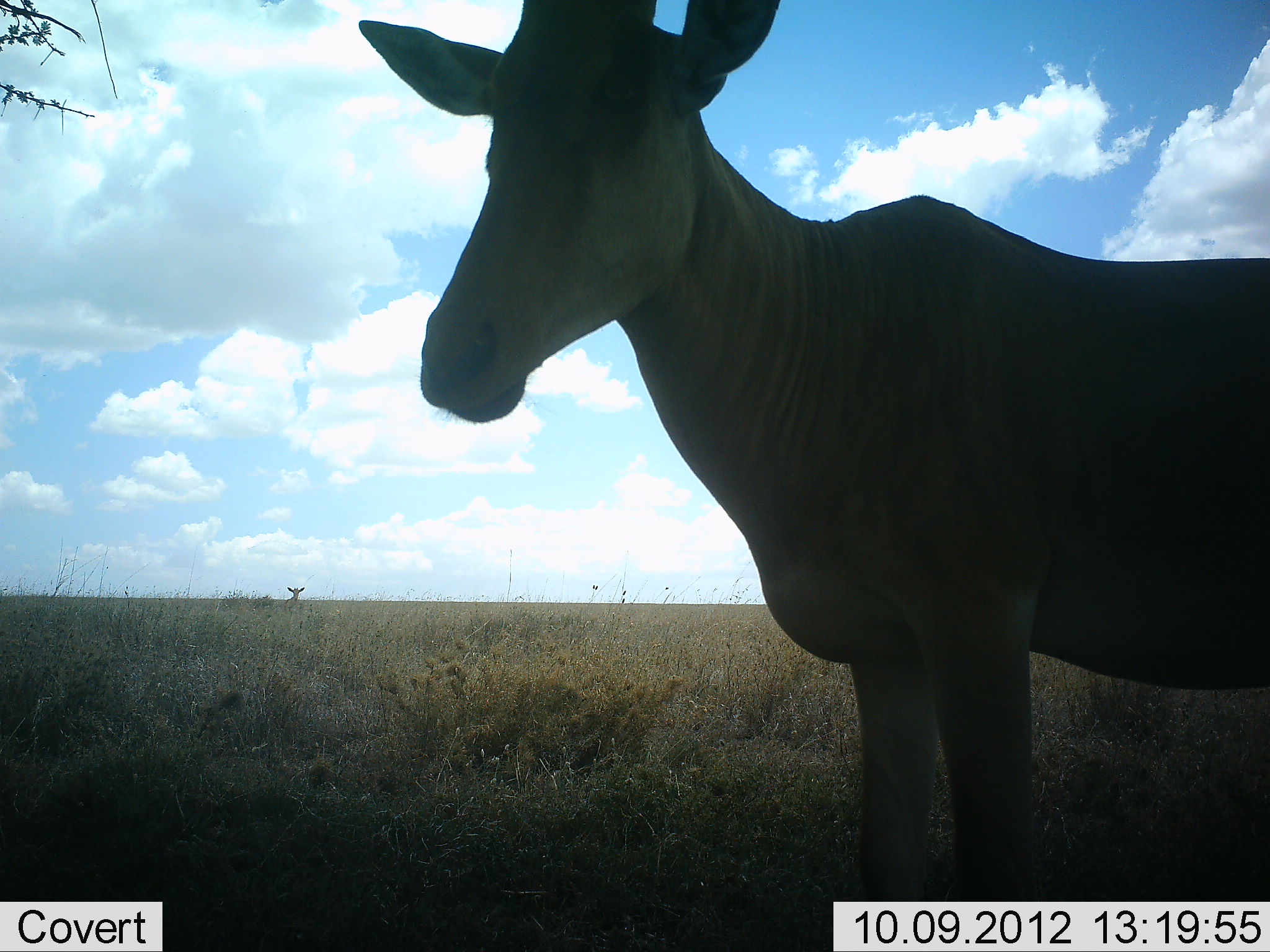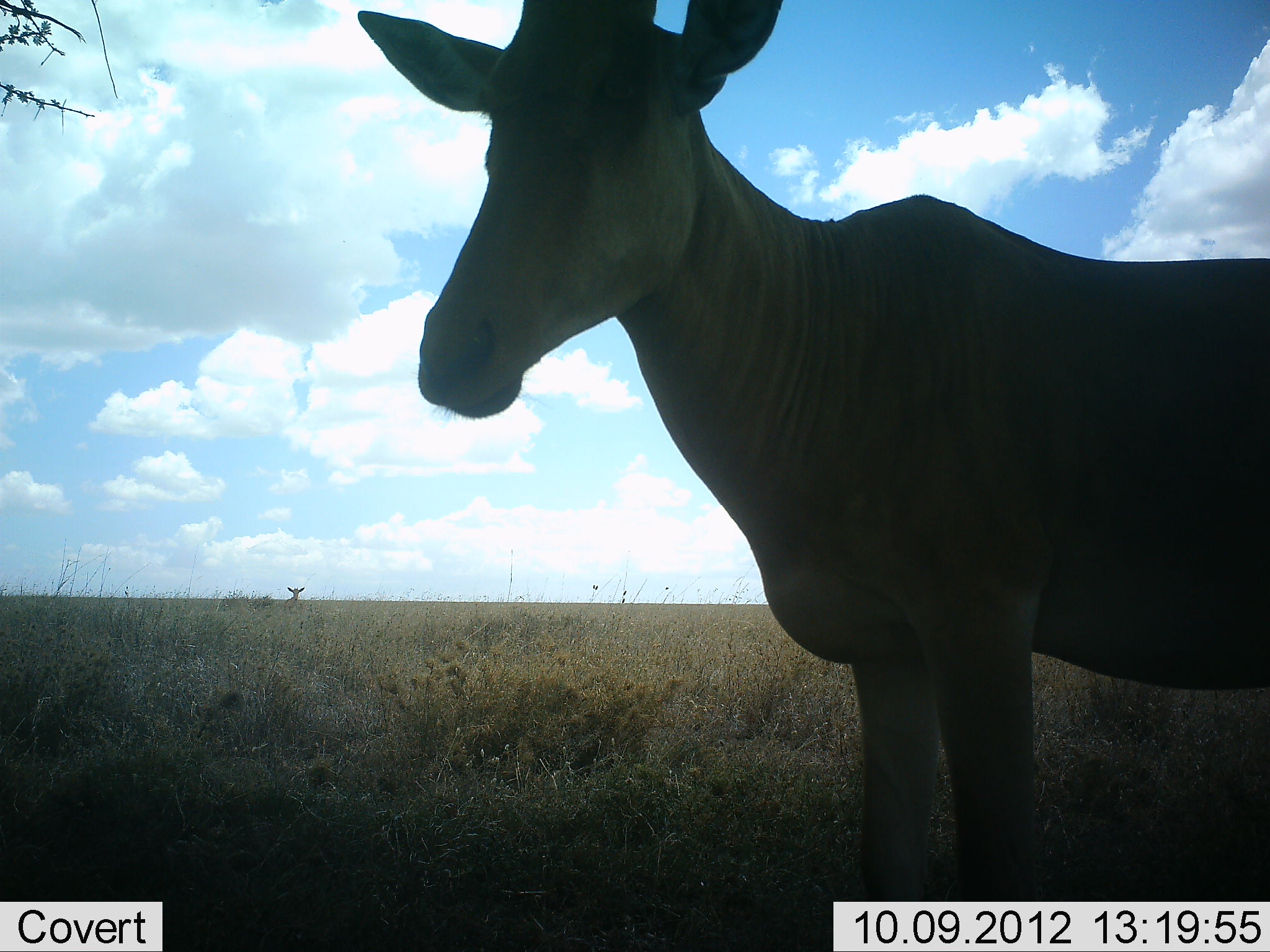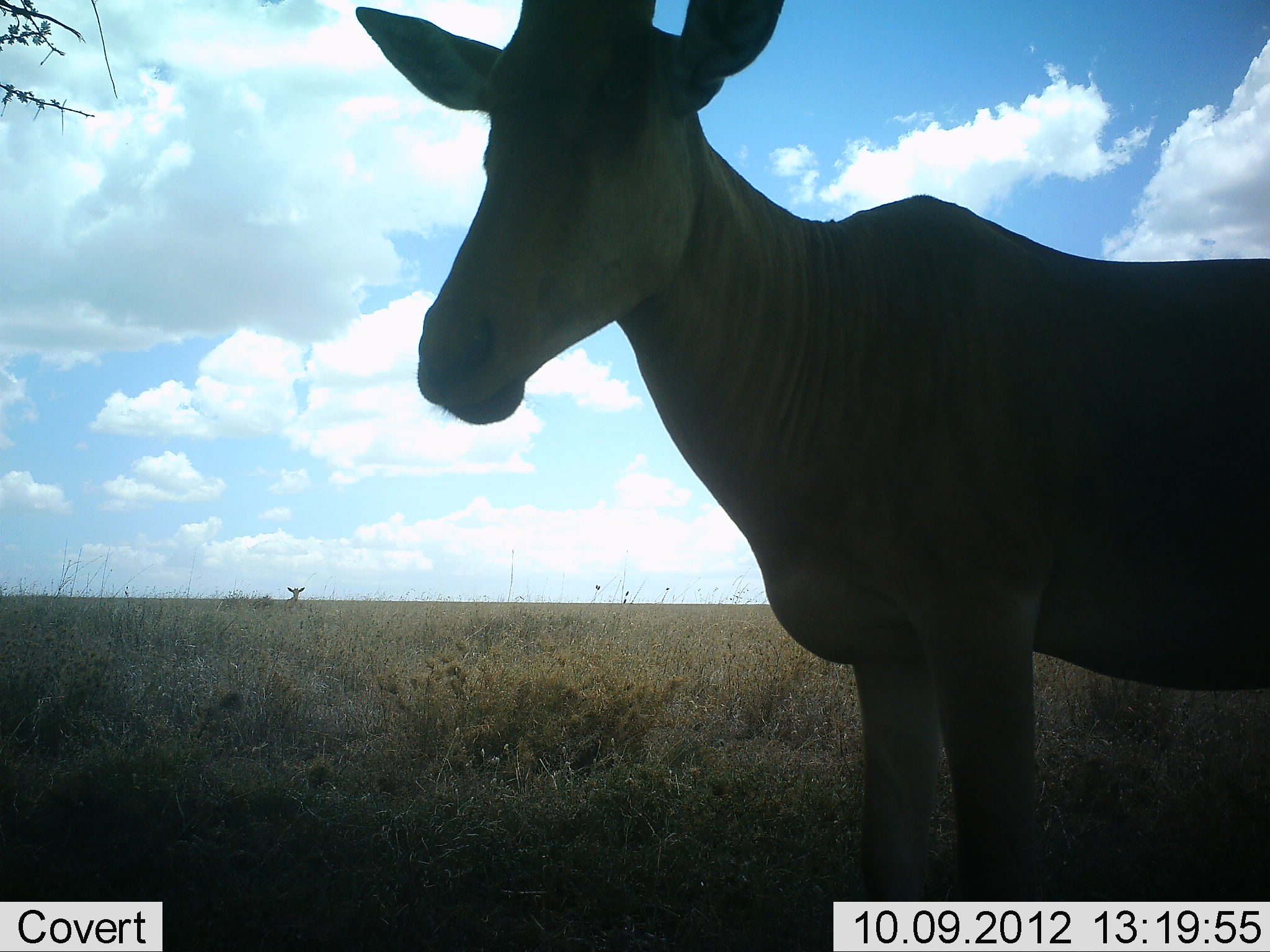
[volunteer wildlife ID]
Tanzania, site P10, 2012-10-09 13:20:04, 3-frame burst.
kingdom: Animalia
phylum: Chordata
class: Mammalia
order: Artiodactyla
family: Bovidae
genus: Alcelaphus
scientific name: Alcelaphus buselaphus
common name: hartebeest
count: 2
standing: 80%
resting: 10%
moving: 10%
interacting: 0%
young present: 0%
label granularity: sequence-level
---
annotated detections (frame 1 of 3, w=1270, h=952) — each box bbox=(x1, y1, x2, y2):
animal: bbox=(355, 0, 1269, 902); bbox=(286, 585, 305, 600)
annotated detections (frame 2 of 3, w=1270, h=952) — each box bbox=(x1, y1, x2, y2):
animal: bbox=(352, 1, 1270, 901); bbox=(286, 585, 307, 601)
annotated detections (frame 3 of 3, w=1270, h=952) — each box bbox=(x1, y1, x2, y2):
animal: bbox=(355, 1, 1270, 900); bbox=(283, 584, 305, 601)